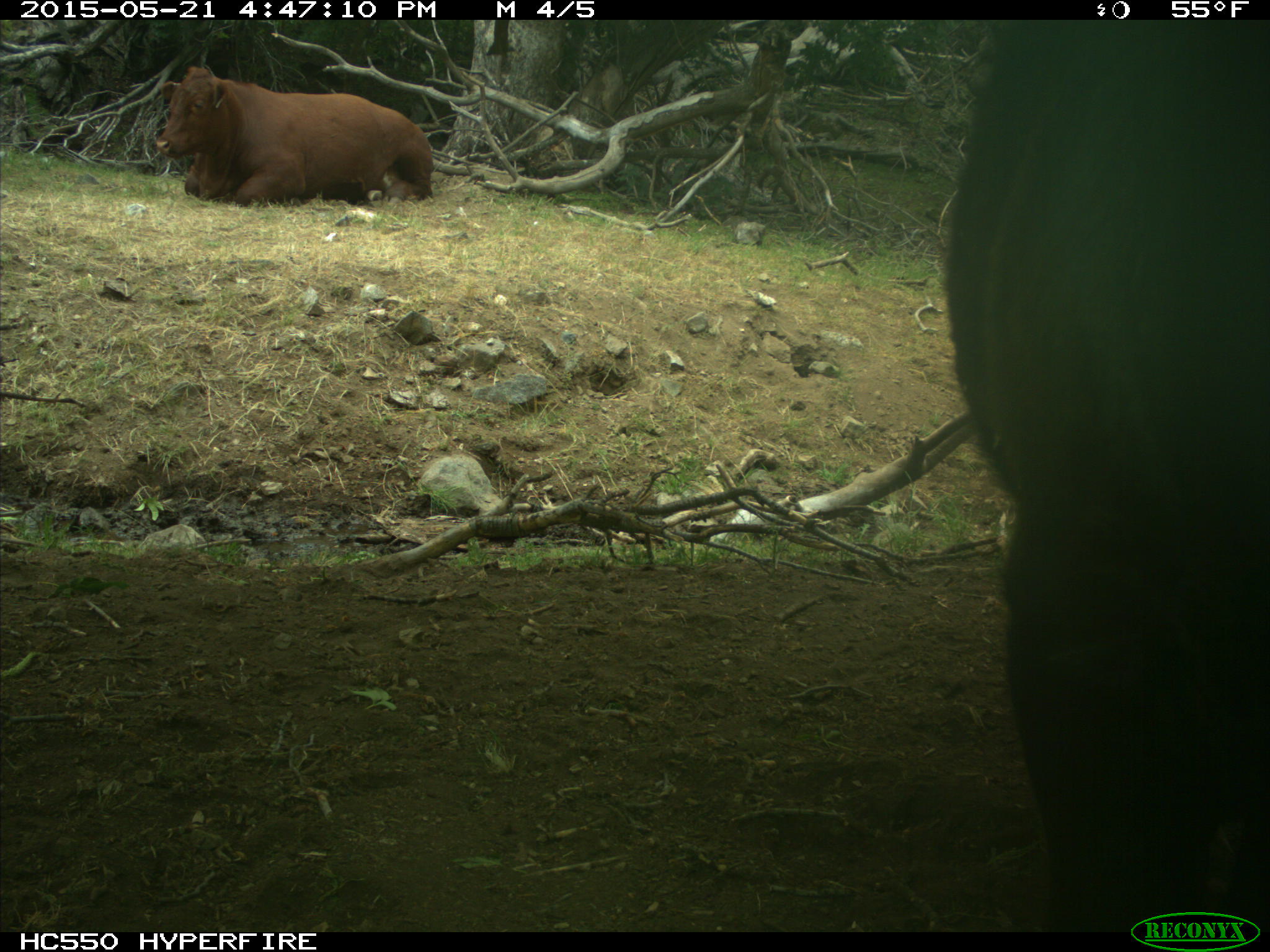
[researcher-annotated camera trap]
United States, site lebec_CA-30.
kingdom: Animalia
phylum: Chordata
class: Mammalia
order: Artiodactyla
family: Bovidae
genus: Bos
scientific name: Bos taurus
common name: domestic cow